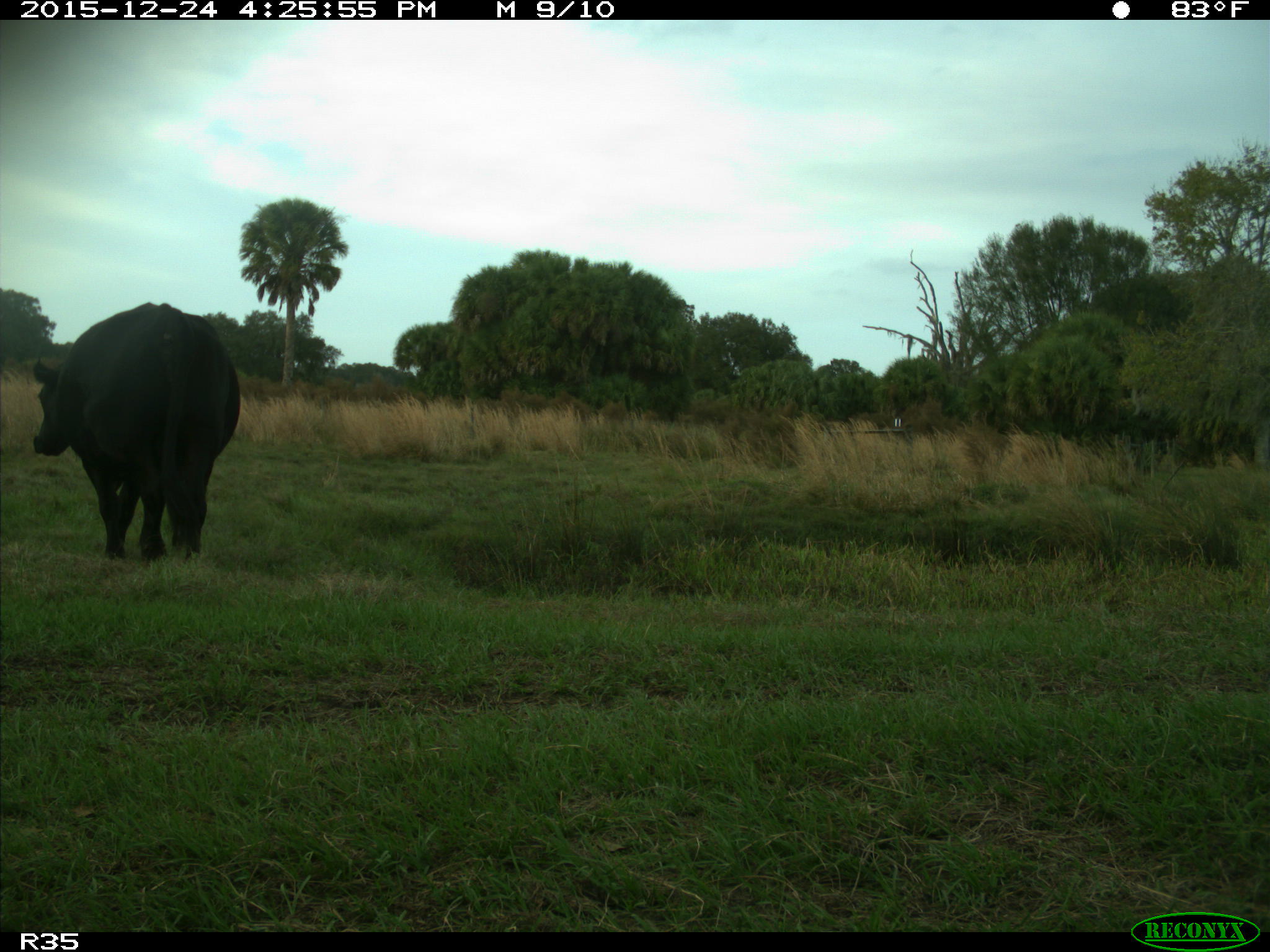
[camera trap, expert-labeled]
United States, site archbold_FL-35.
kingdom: Animalia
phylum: Chordata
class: Mammalia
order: Artiodactyla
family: Bovidae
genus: Bos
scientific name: Bos taurus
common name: domestic cow